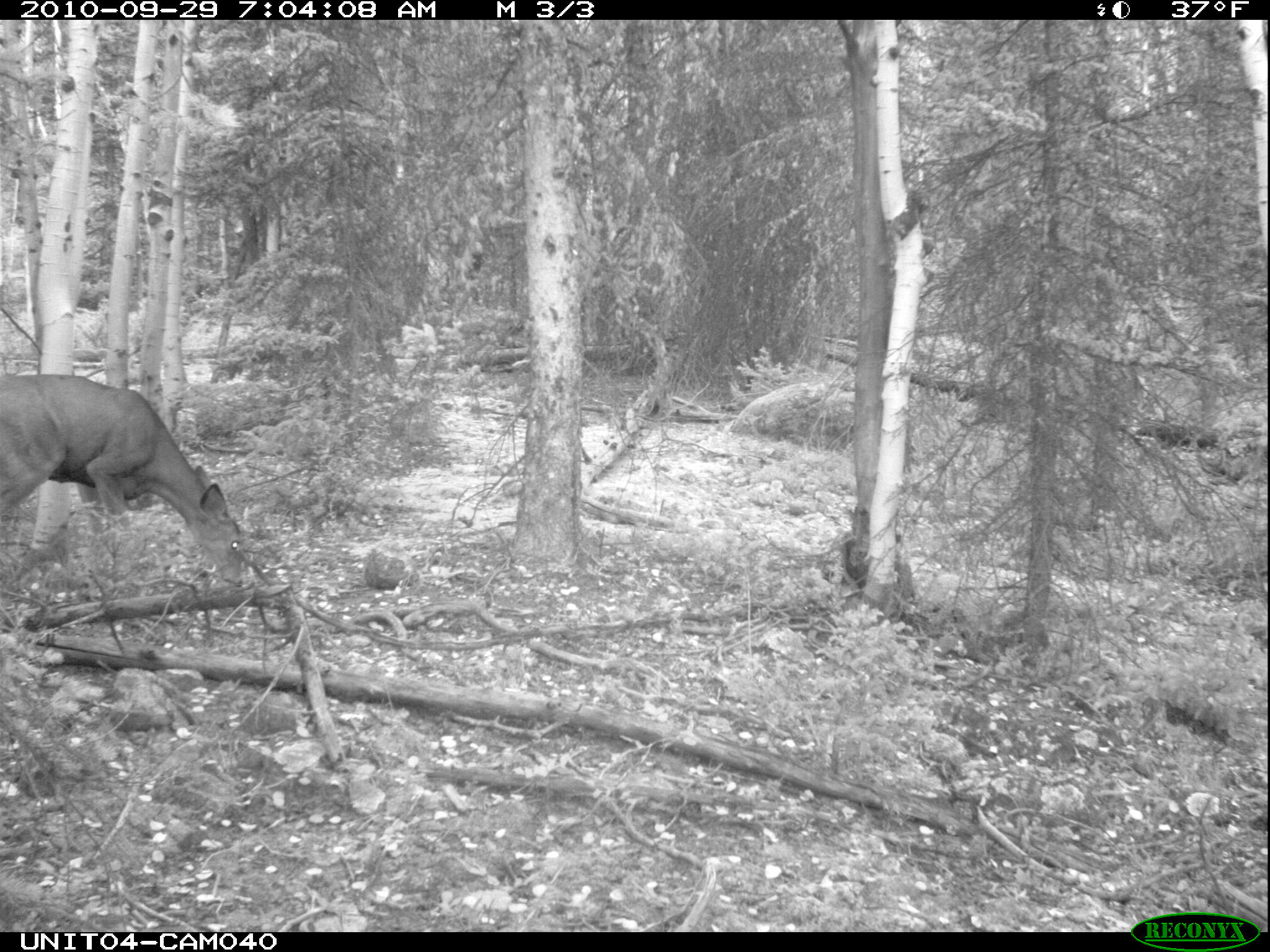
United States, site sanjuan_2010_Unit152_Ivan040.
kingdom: Animalia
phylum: Chordata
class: Mammalia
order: Artiodactyla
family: Cervidae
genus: Odocoileus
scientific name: Odocoileus hemionus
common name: mule deer